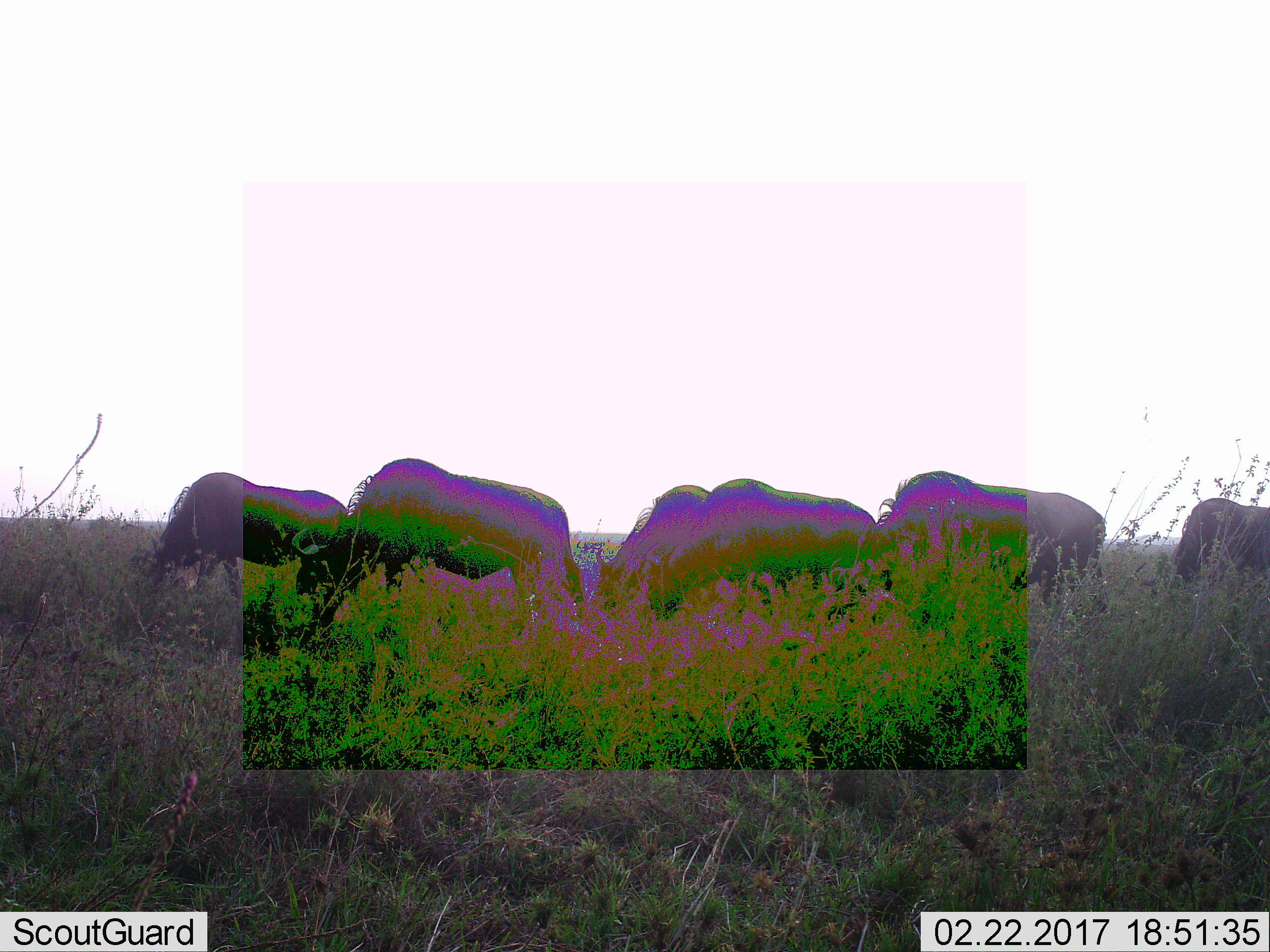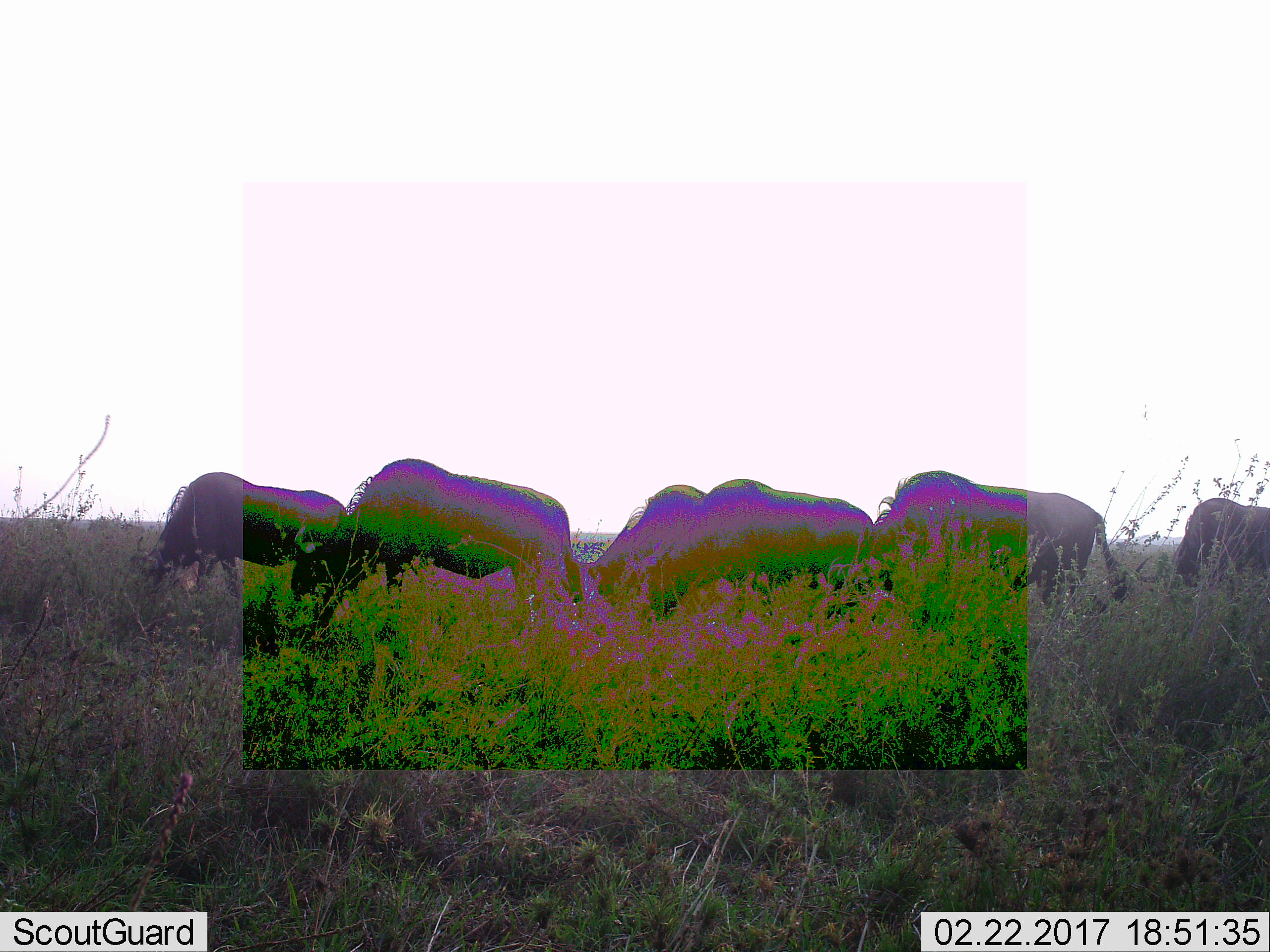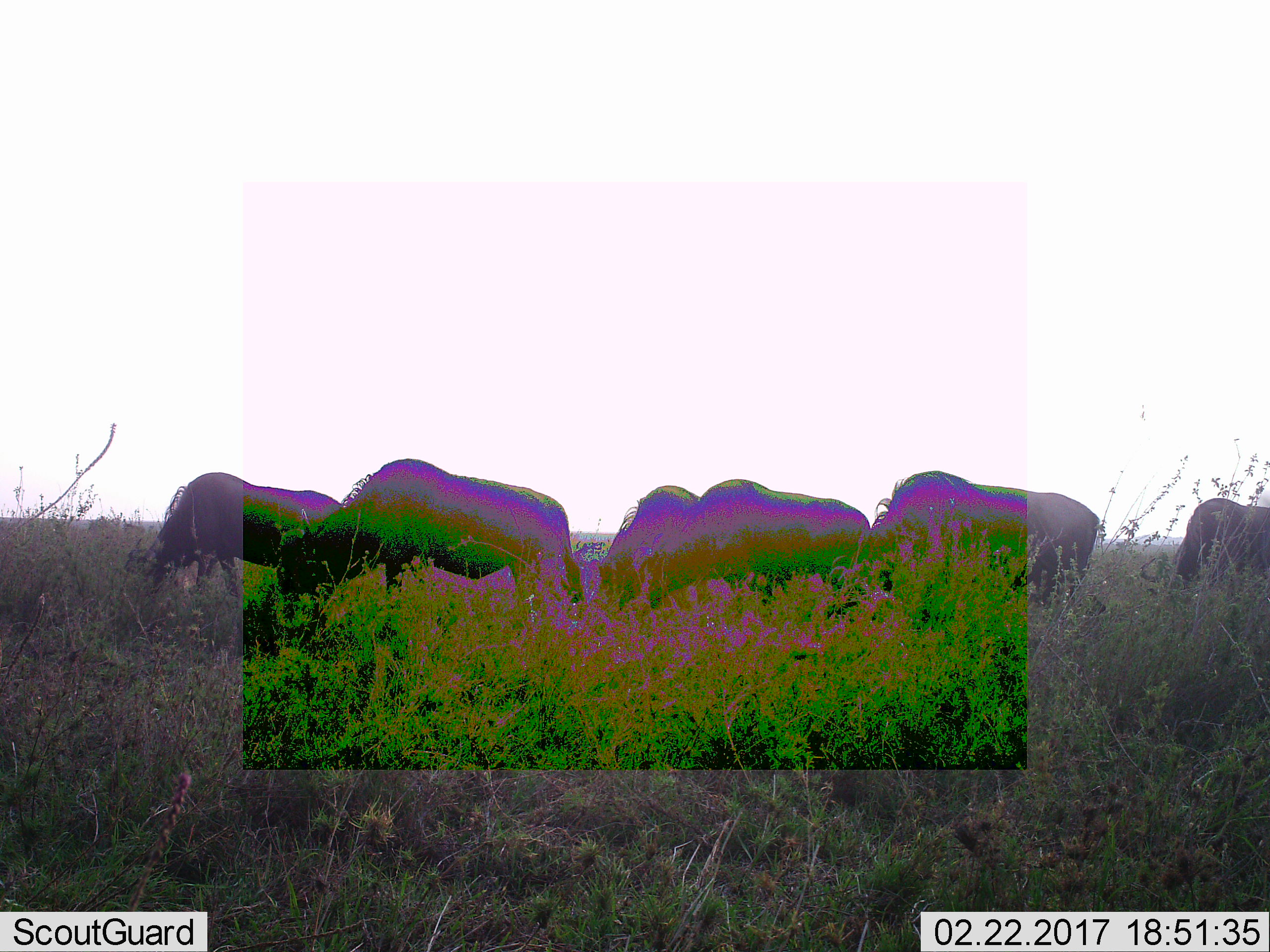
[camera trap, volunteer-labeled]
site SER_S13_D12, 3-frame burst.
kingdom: Animalia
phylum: Chordata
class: Mammalia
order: Artiodactyla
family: Bovidae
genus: Connochaetes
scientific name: Connochaetes taurinus taurinus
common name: blue wildebeest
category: wildebeestblue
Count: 6.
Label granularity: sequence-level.